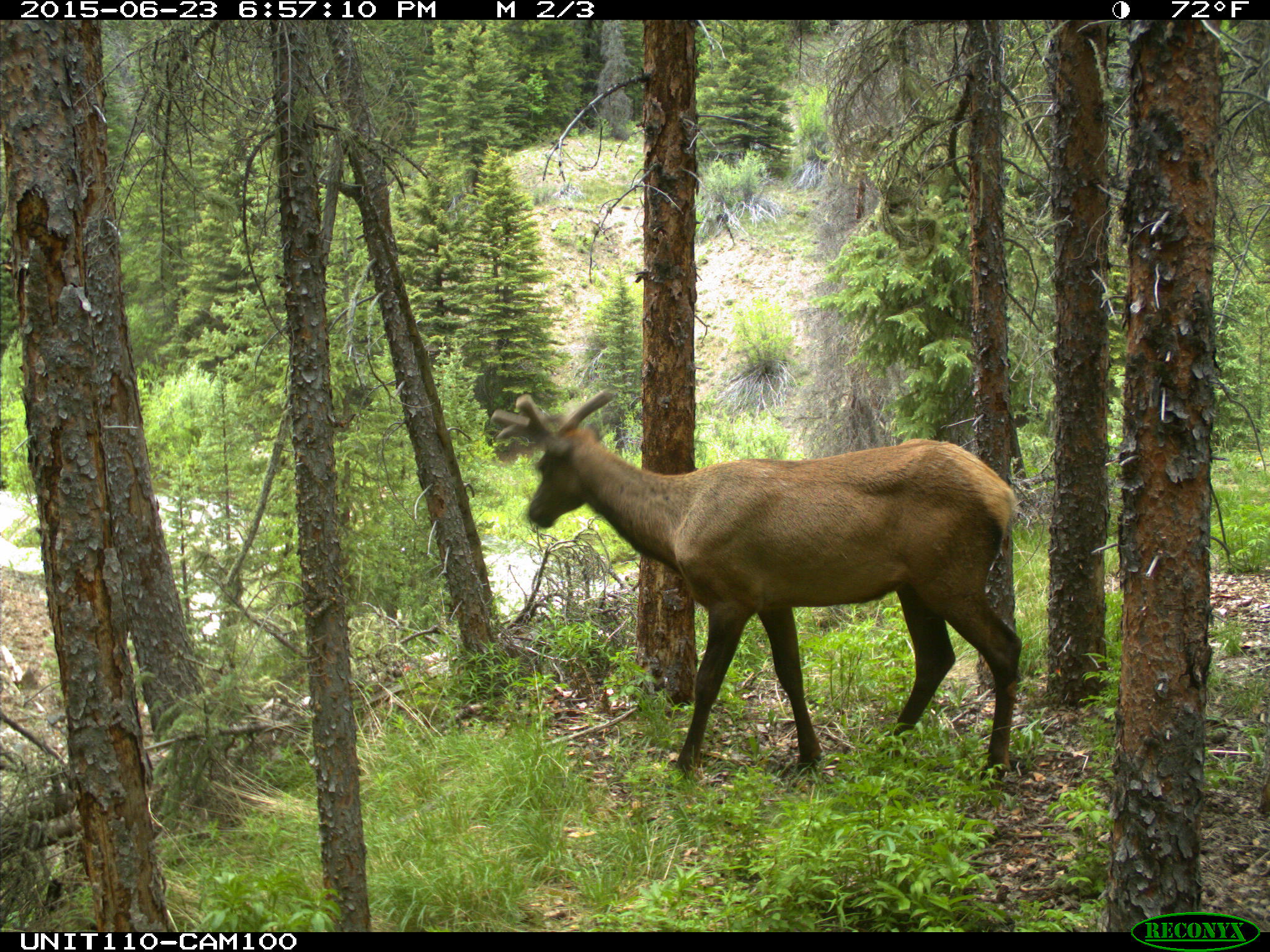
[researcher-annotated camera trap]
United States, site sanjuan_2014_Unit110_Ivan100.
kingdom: Animalia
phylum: Chordata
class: Mammalia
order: Artiodactyla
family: Cervidae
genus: Cervus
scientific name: Cervus elaphus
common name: red deer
Cervus elaphus (red deer).